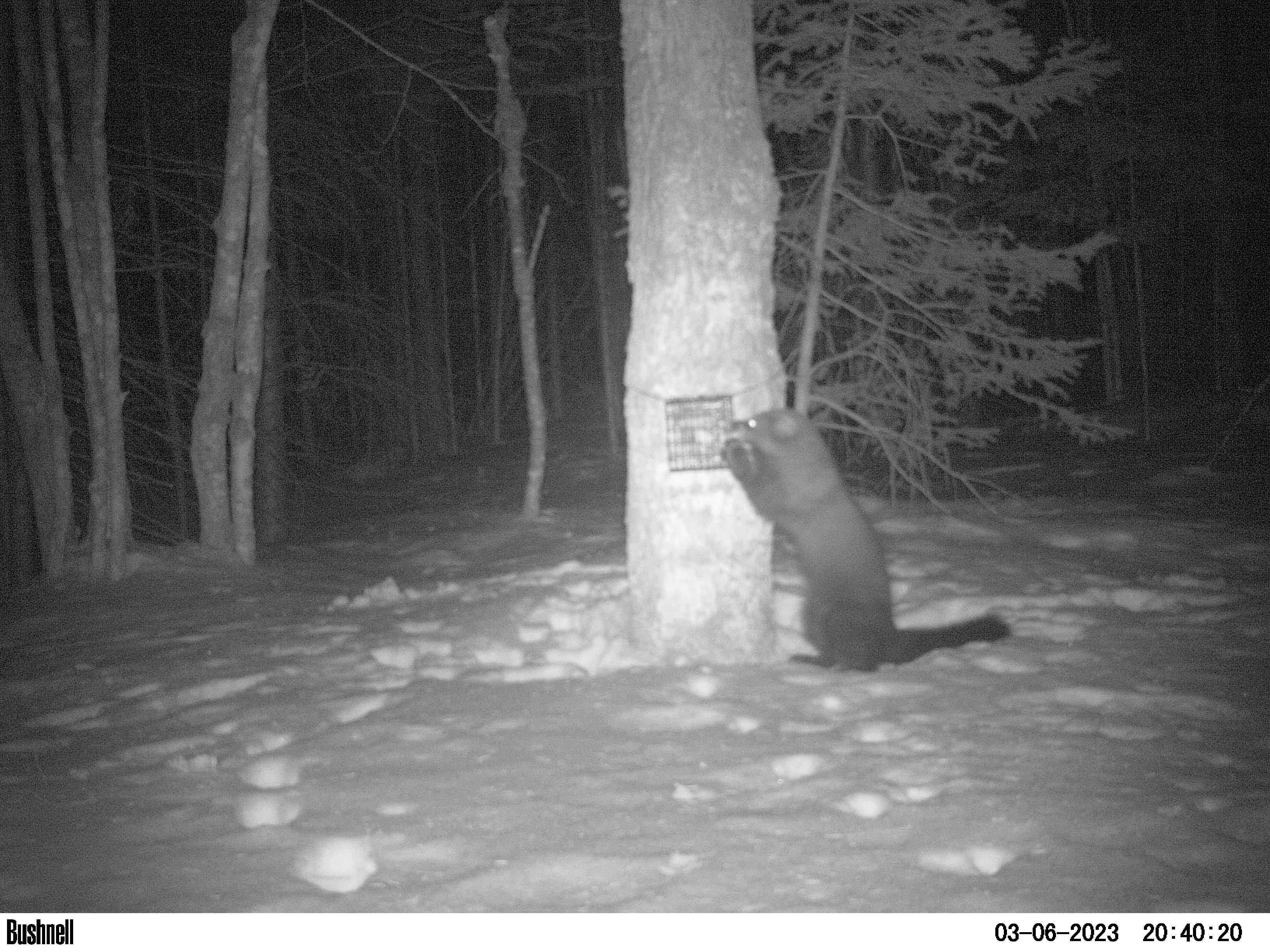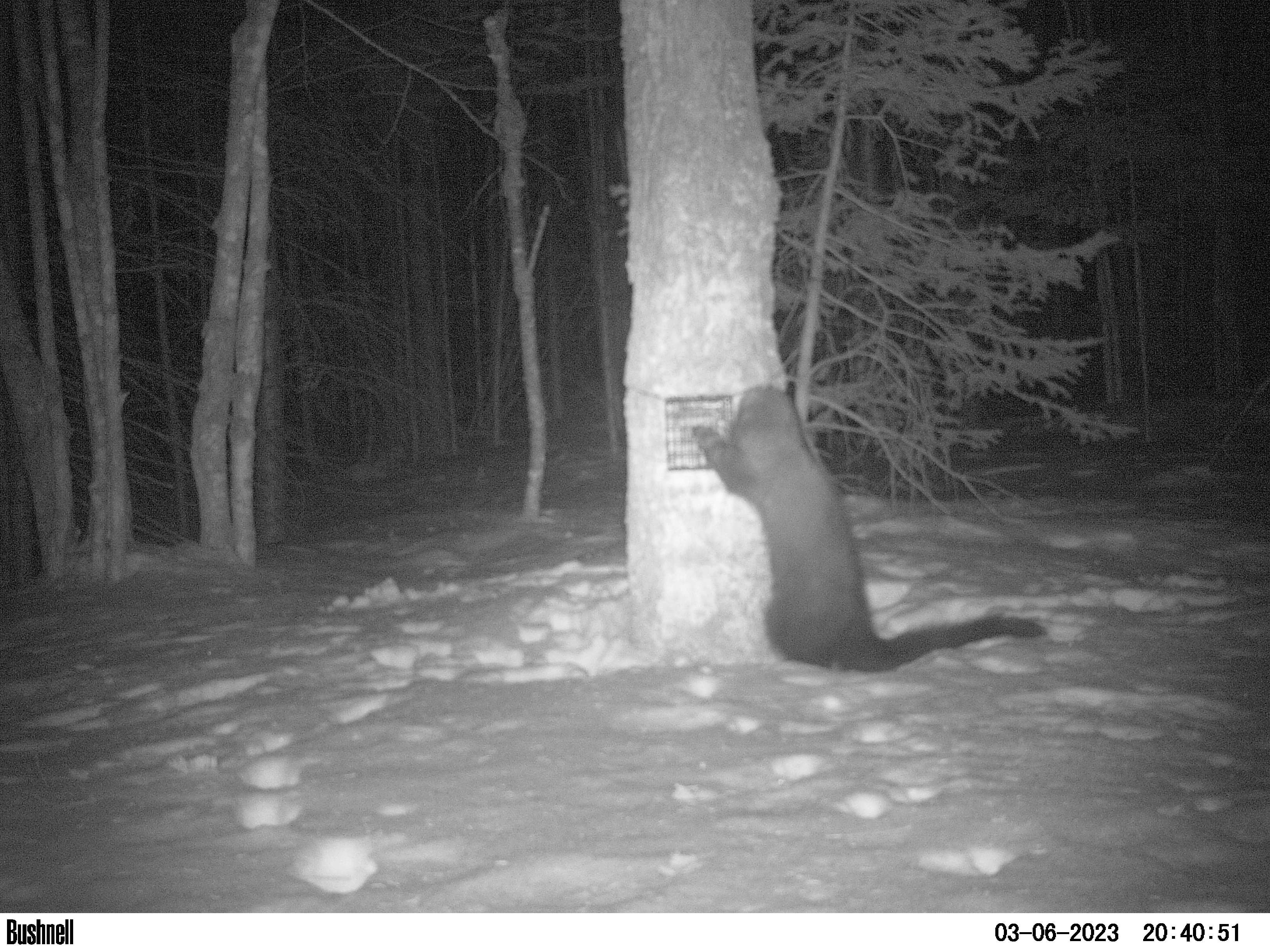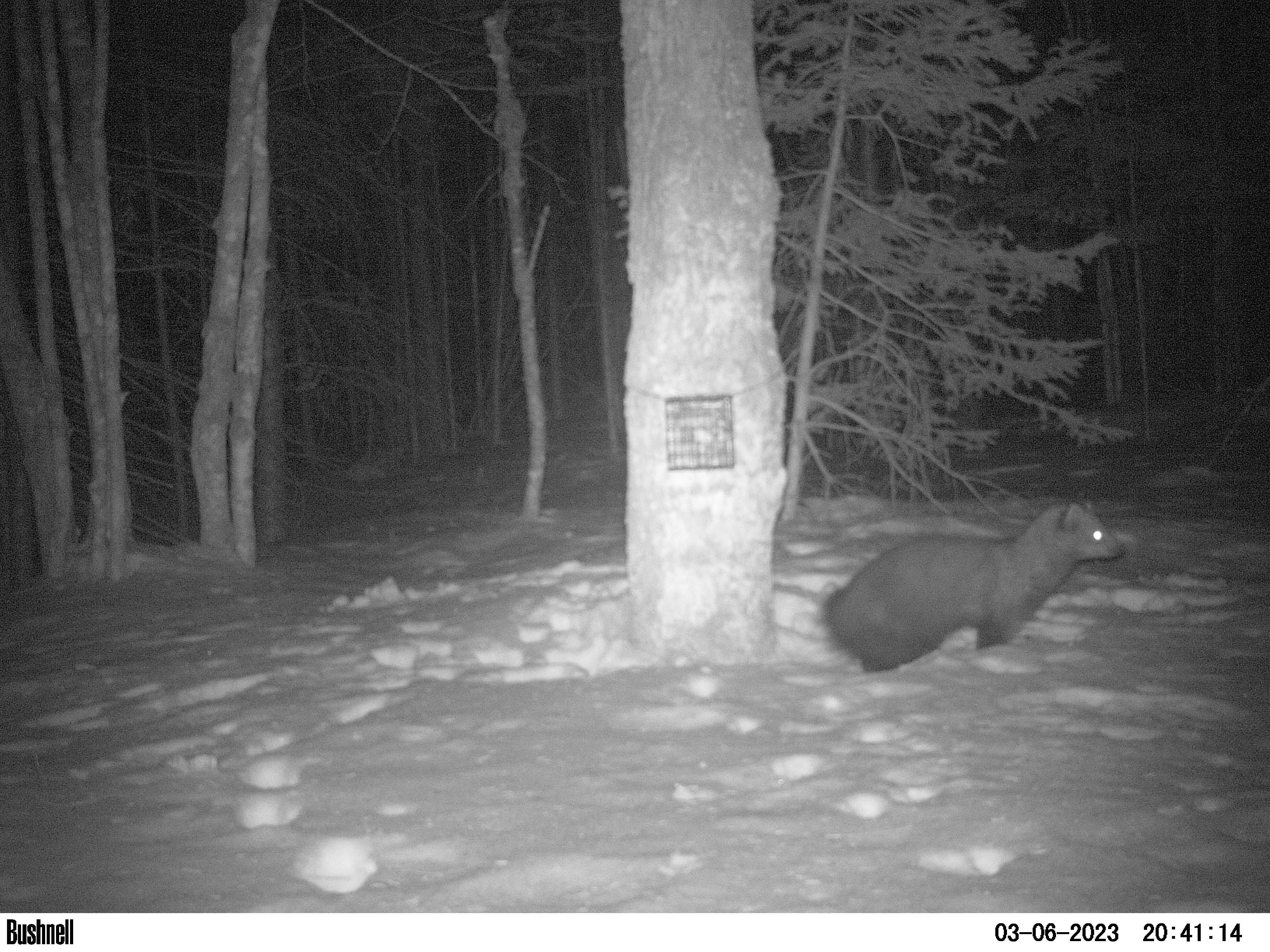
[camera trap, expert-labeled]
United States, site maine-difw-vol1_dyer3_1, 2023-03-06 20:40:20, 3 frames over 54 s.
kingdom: Animalia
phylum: Chordata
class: Mammalia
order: Carnivora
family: Mustelidae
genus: Pekania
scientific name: Pekania pennanti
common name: fisher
Fisher (Pekania pennanti).